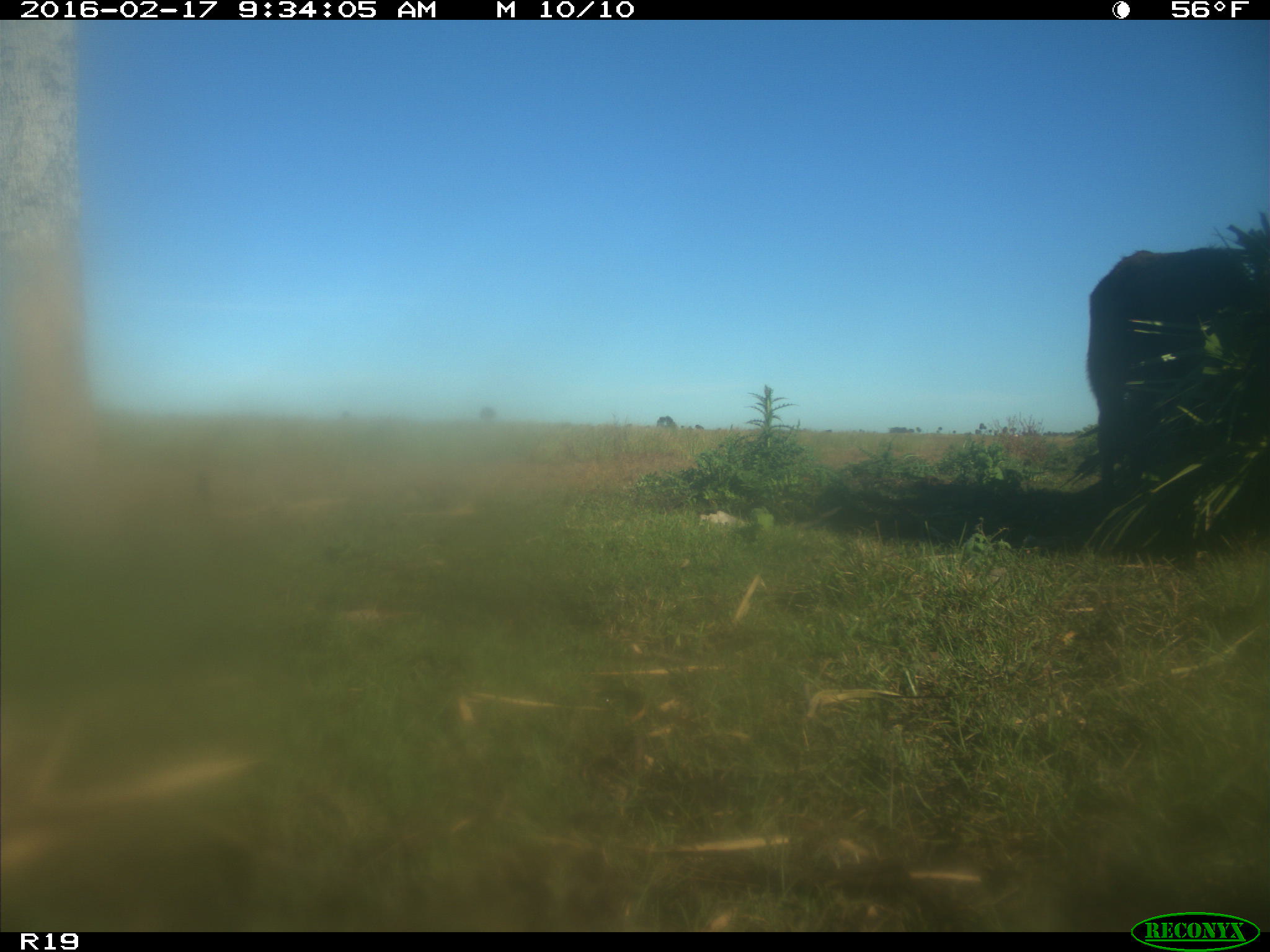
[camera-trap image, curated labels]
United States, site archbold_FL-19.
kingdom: Animalia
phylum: Chordata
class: Mammalia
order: Artiodactyla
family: Bovidae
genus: Bos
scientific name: Bos taurus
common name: domestic cow